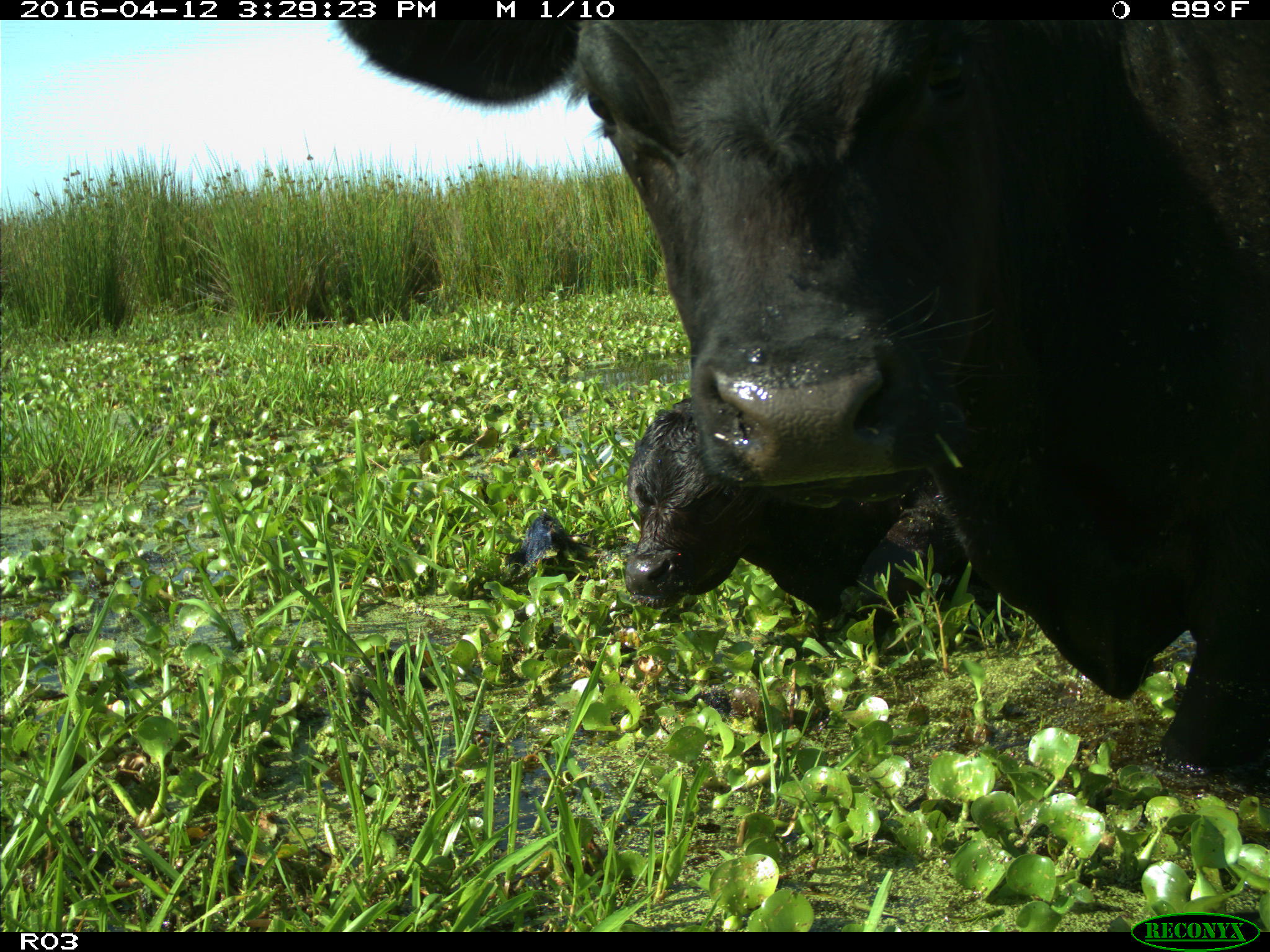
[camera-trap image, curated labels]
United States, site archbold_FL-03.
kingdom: Animalia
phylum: Chordata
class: Mammalia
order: Artiodactyla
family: Bovidae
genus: Bos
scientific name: Bos taurus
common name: domestic cow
Bos taurus (domestic cow).